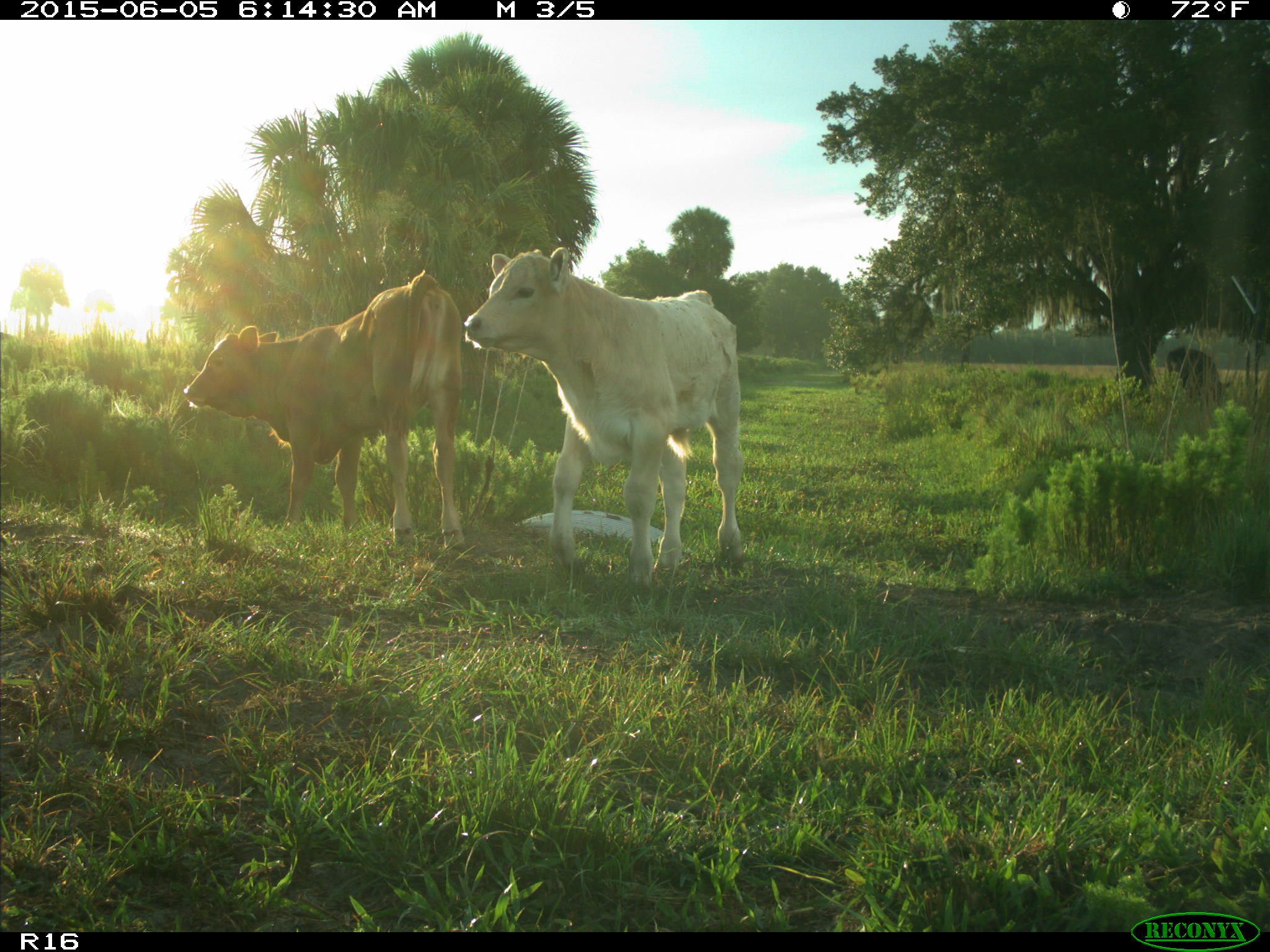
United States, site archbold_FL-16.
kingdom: Animalia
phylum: Chordata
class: Mammalia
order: Artiodactyla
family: Bovidae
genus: Bos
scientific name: Bos taurus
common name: domestic cow